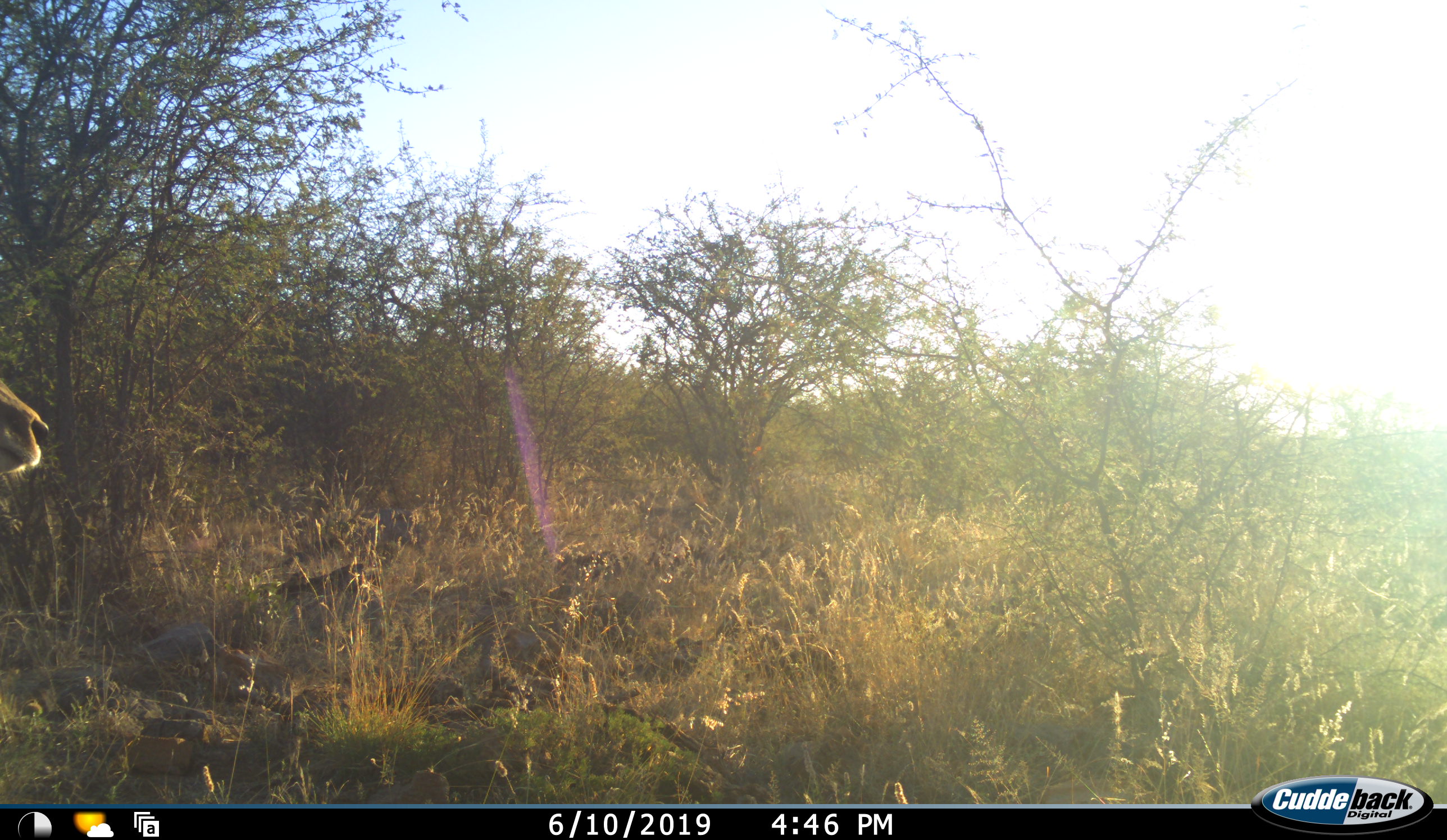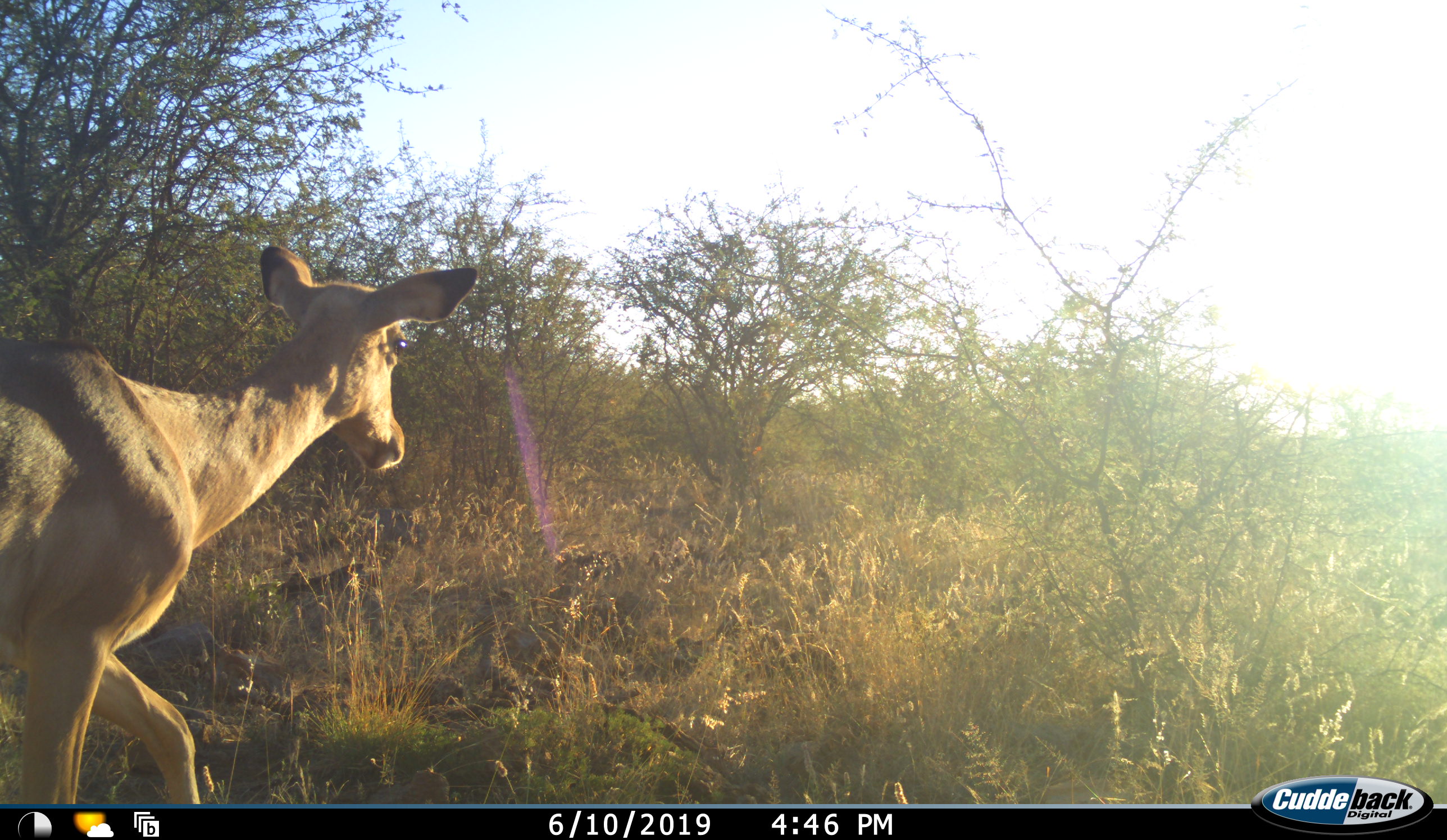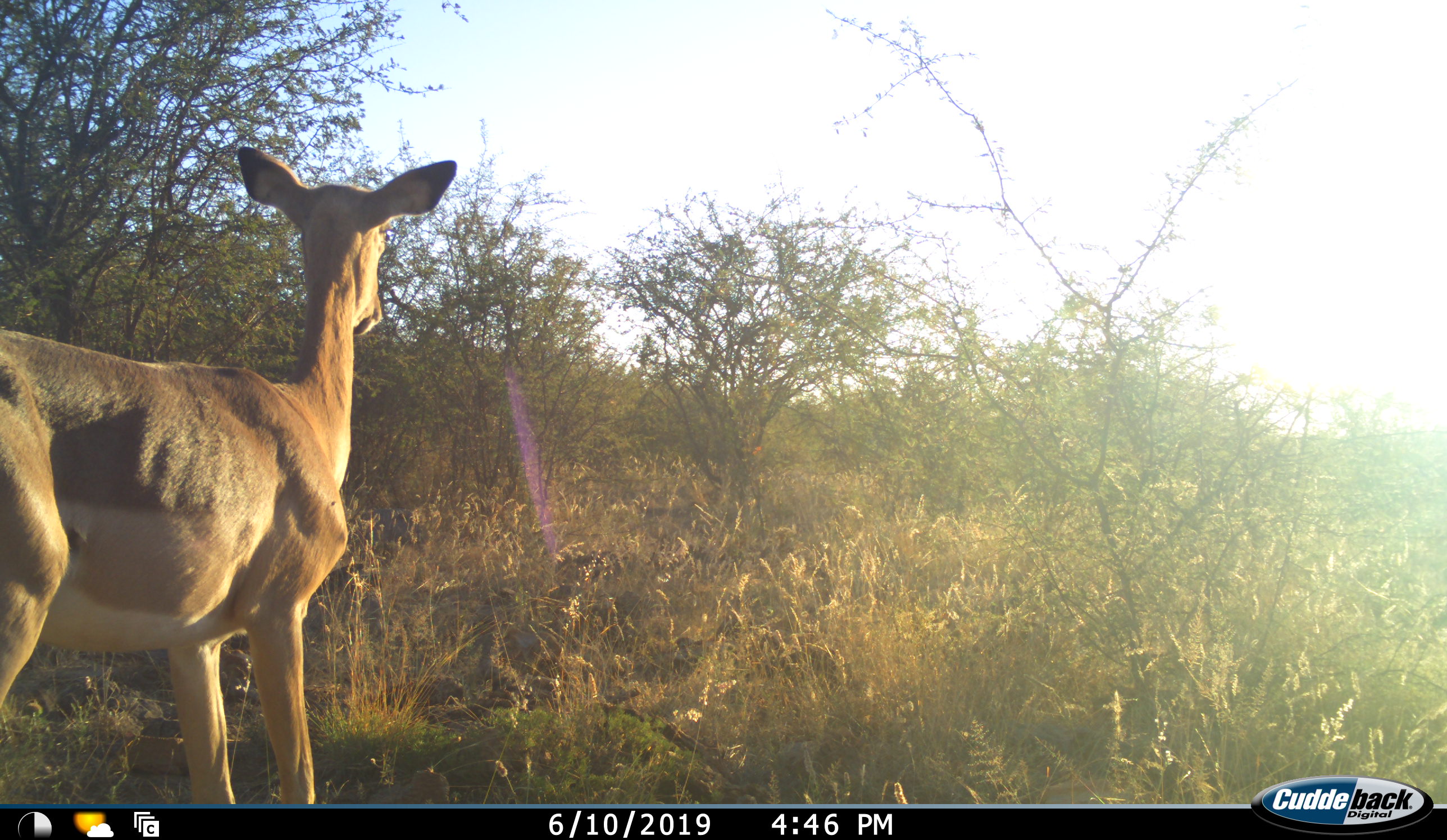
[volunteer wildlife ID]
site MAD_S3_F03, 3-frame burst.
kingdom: Animalia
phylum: Chordata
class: Mammalia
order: Artiodactyla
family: Bovidae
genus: Aepyceros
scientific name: Aepyceros melampus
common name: impala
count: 1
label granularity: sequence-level